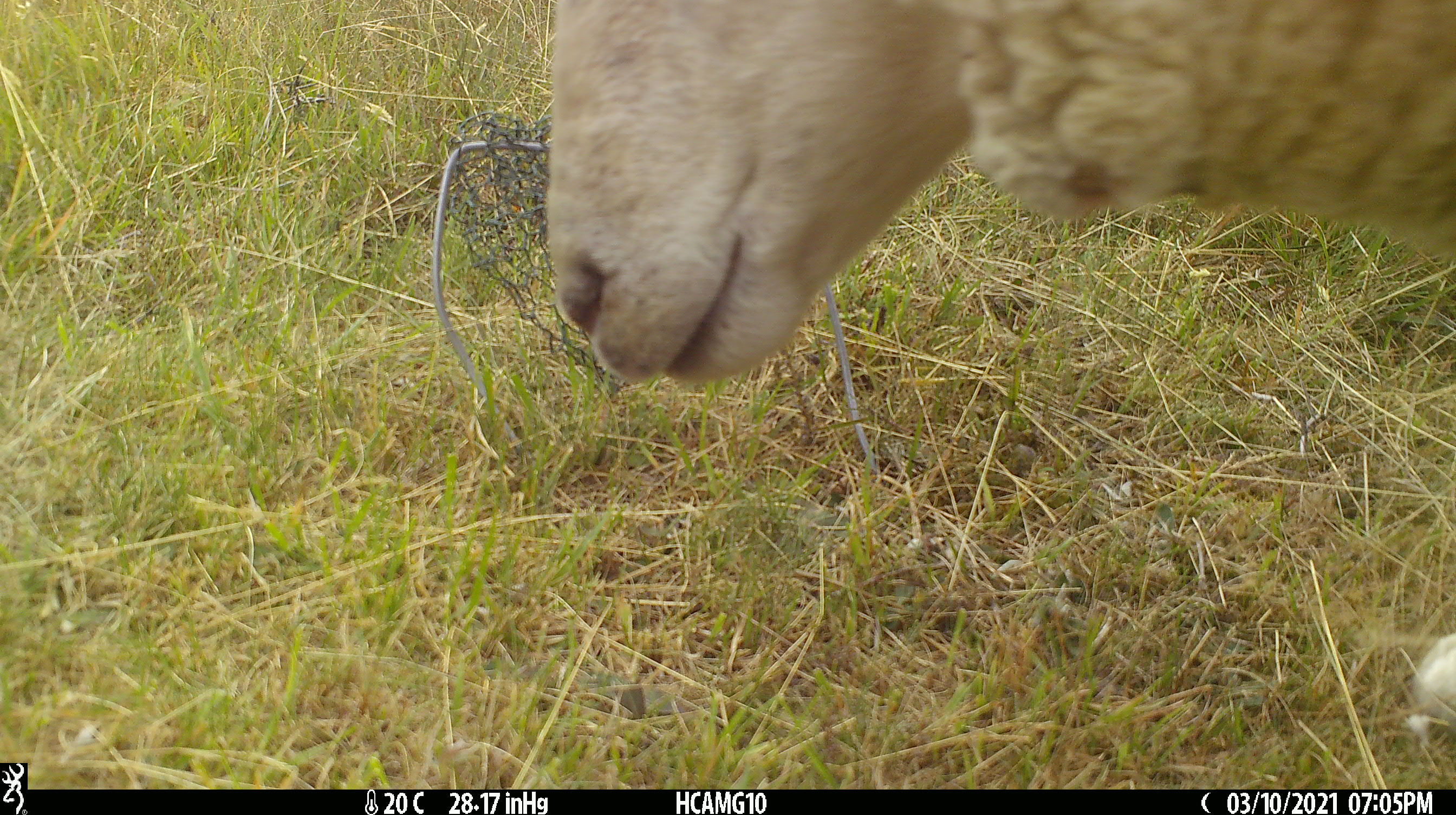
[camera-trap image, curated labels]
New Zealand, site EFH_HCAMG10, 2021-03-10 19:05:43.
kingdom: Animalia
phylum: Chordata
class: Mammalia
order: Artiodactyla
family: Bovidae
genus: Ovis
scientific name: Ovis aries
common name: domestic sheep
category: sheep